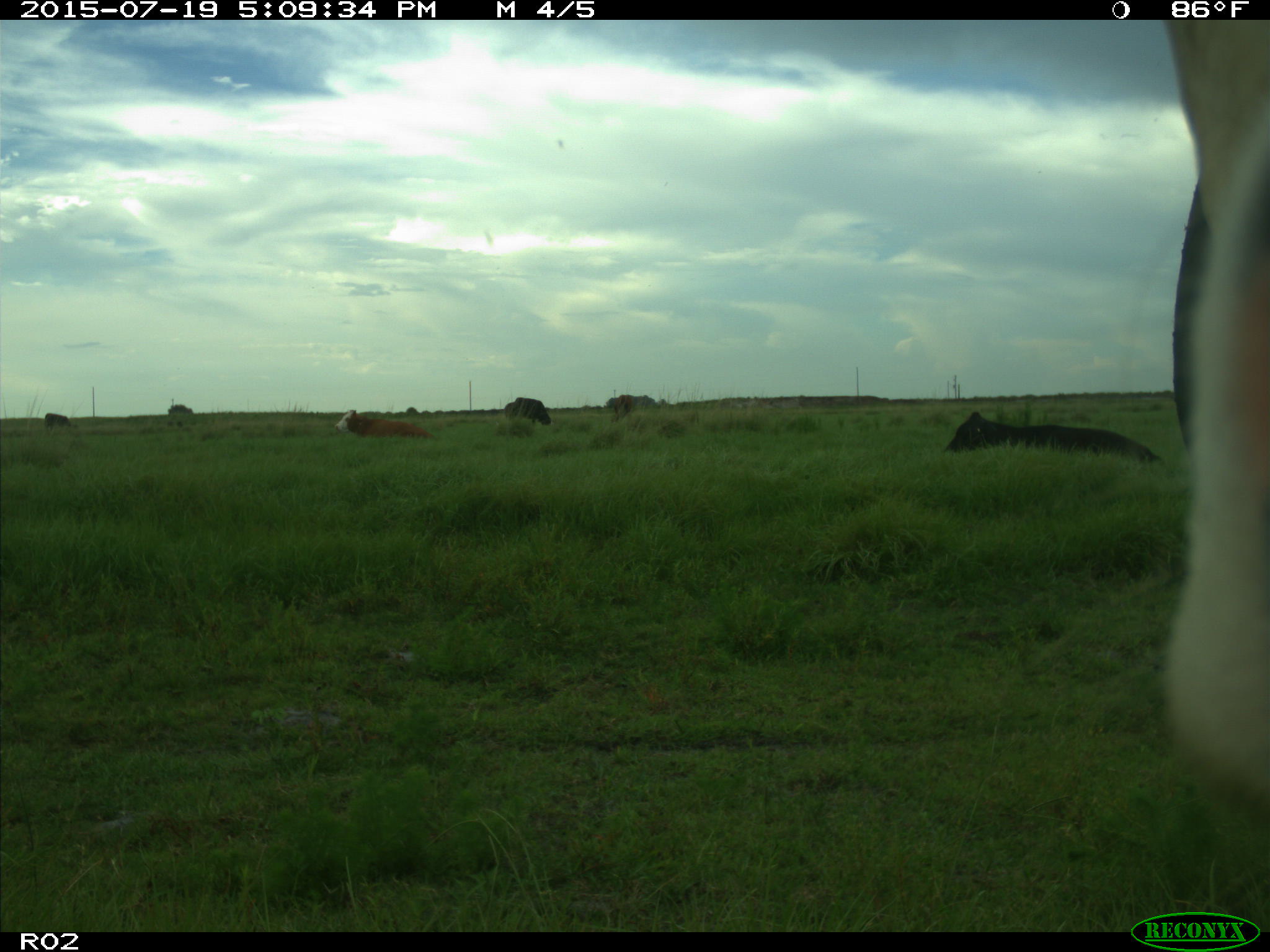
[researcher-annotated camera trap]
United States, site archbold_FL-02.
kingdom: Animalia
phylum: Chordata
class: Mammalia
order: Artiodactyla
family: Bovidae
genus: Bos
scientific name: Bos taurus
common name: domestic cow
Bos taurus (domestic cow).